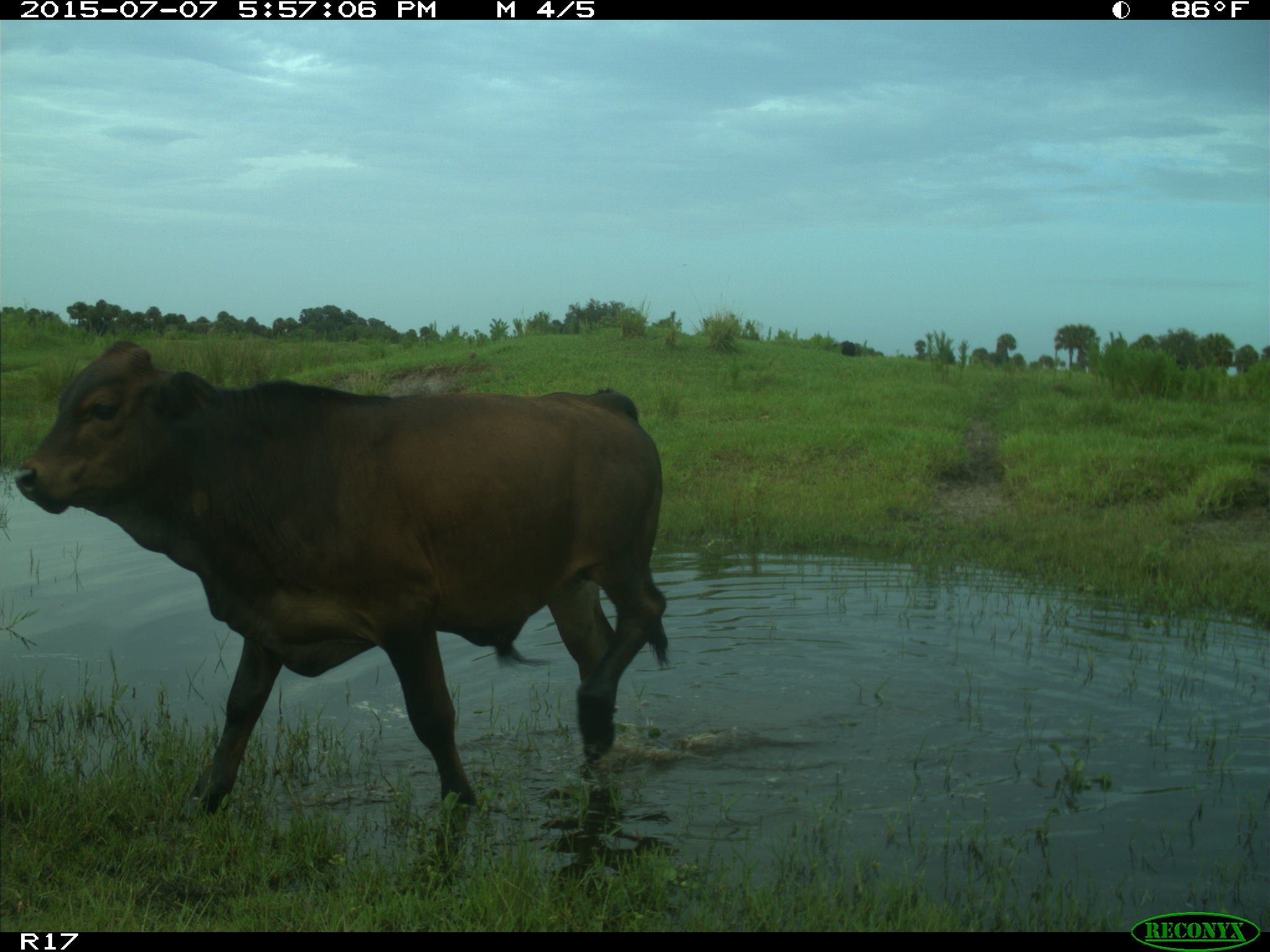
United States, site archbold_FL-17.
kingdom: Animalia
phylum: Chordata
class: Mammalia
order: Artiodactyla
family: Bovidae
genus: Bos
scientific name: Bos taurus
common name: domestic cow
Bos taurus (domestic cow).